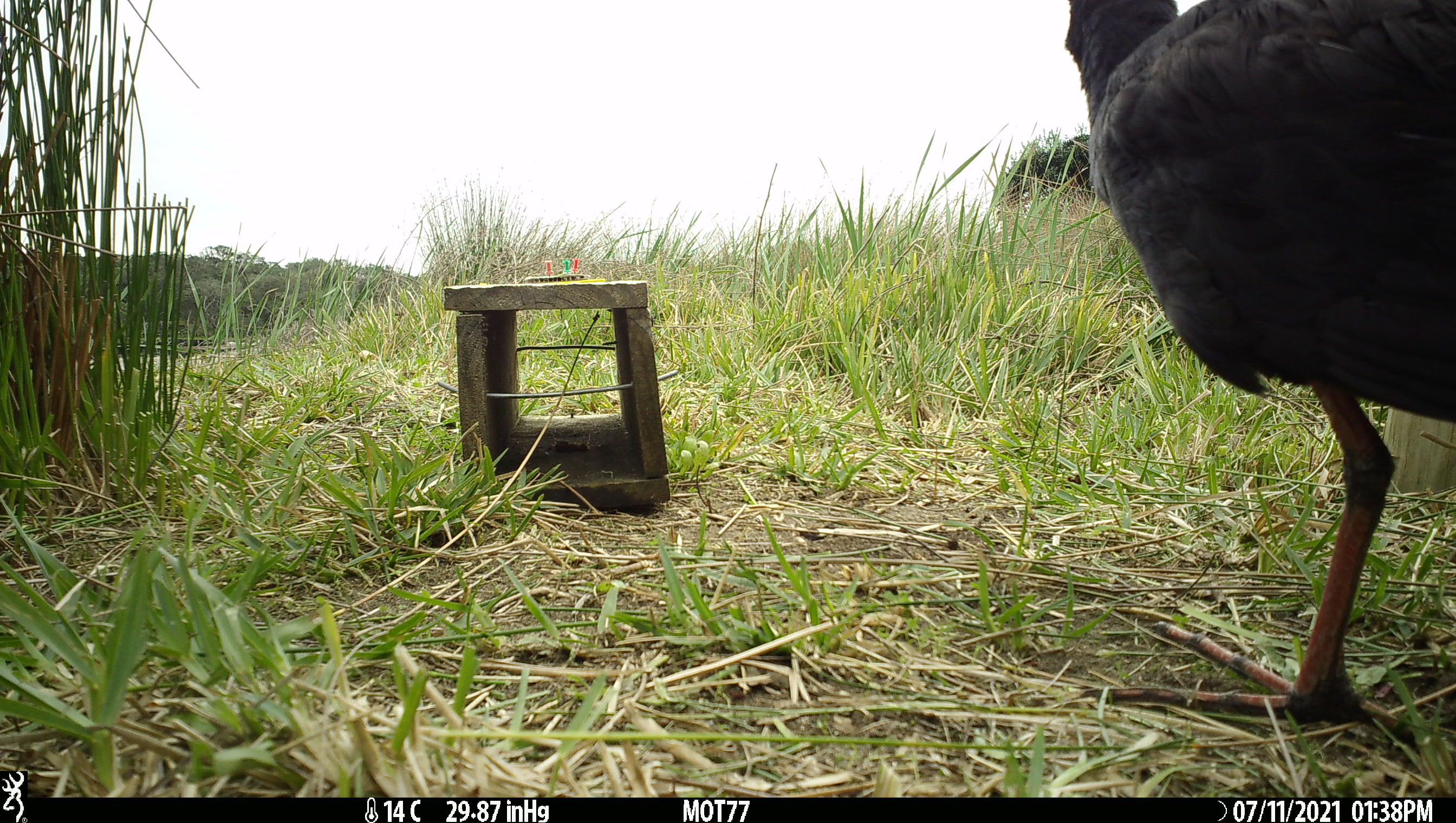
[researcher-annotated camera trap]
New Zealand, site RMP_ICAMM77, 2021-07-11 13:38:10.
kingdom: Animalia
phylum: Chordata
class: Aves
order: Gruiformes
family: Rallidae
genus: Porphyrio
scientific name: Porphyrio melanotus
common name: australasian swamphen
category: pukeko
Pukeko (australasian swamphen) (Porphyrio melanotus).